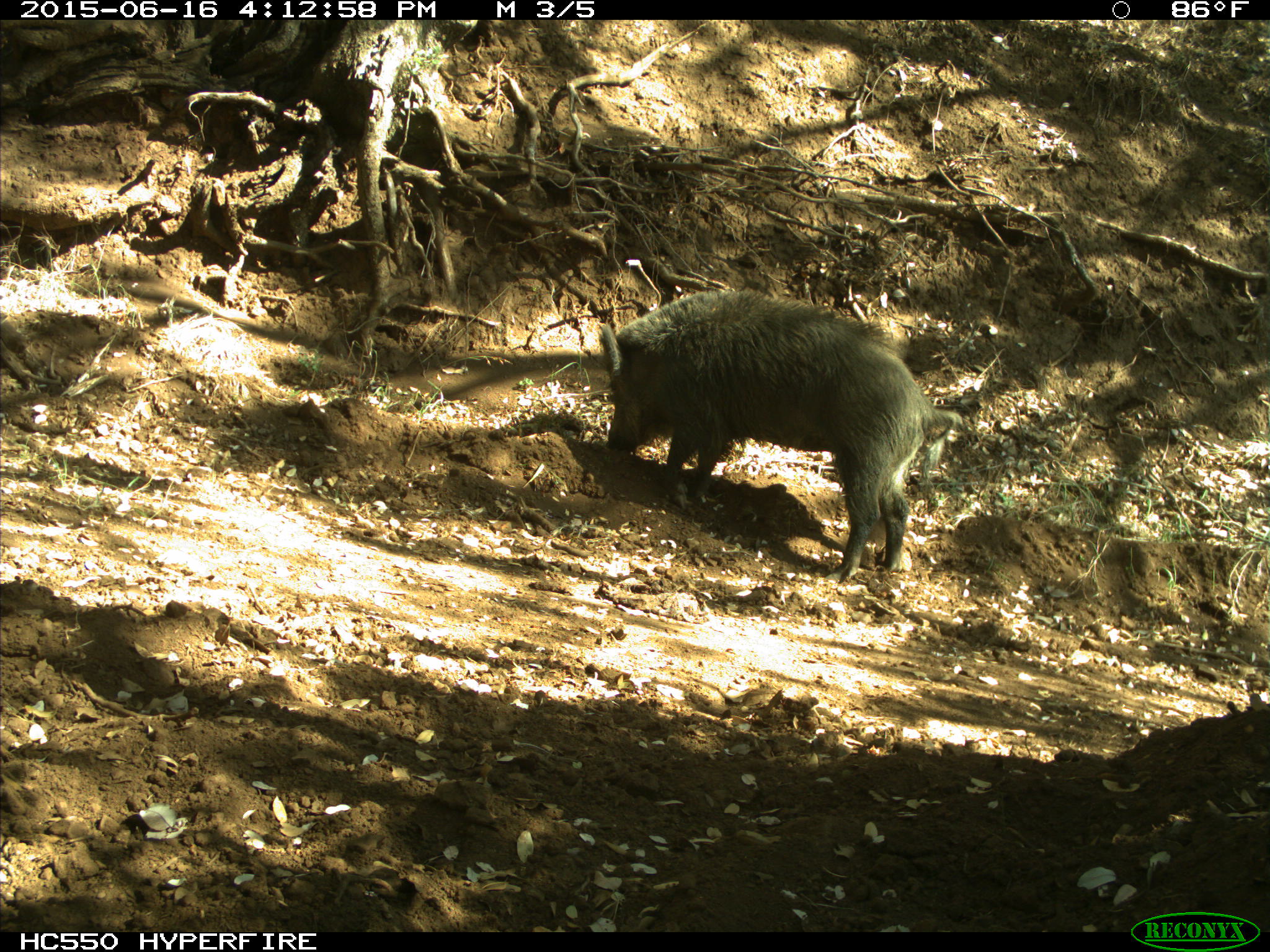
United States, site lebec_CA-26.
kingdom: Animalia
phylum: Chordata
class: Mammalia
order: Artiodactyla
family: Suidae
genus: Sus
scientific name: Sus scrofa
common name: wild boar